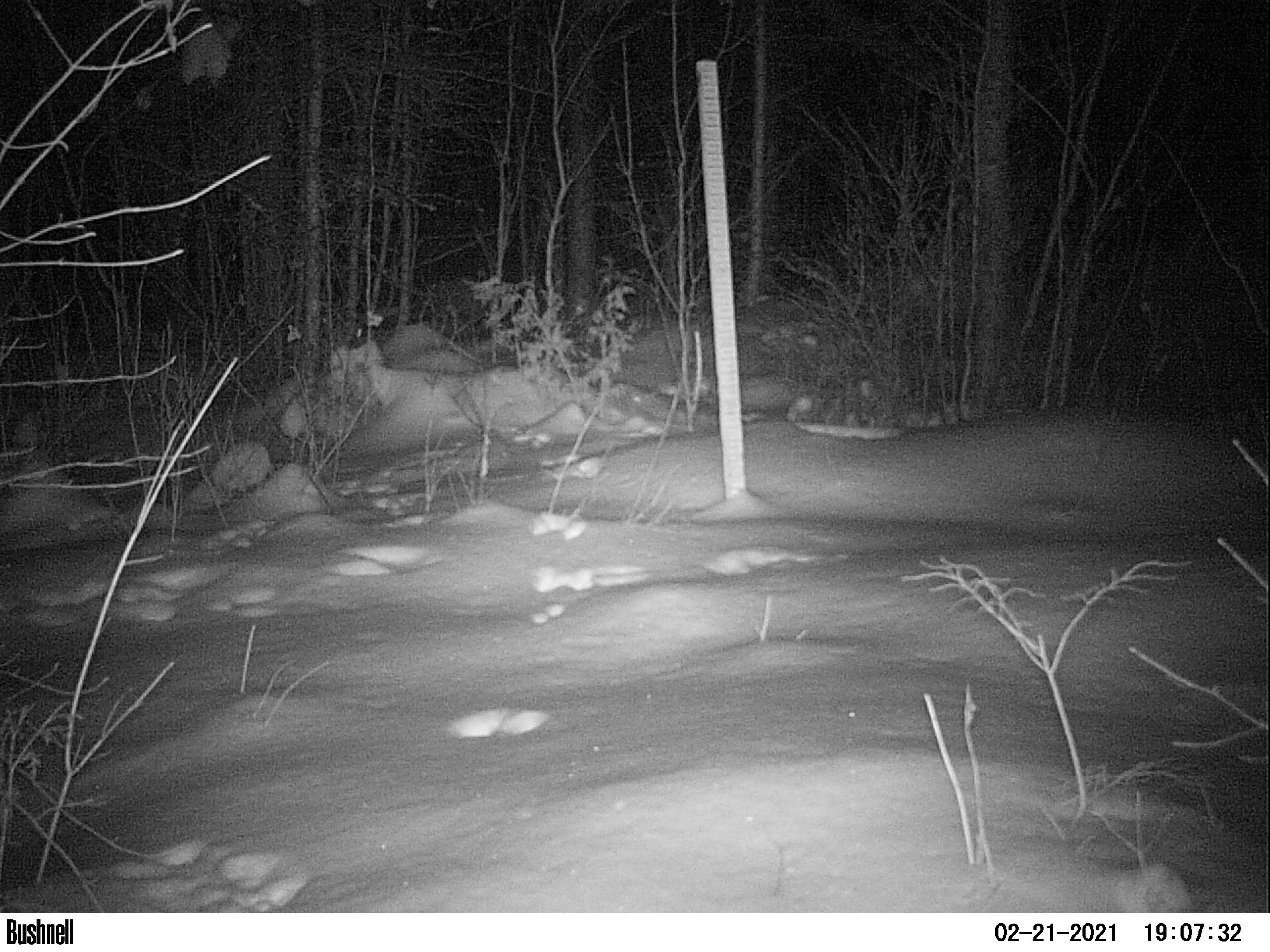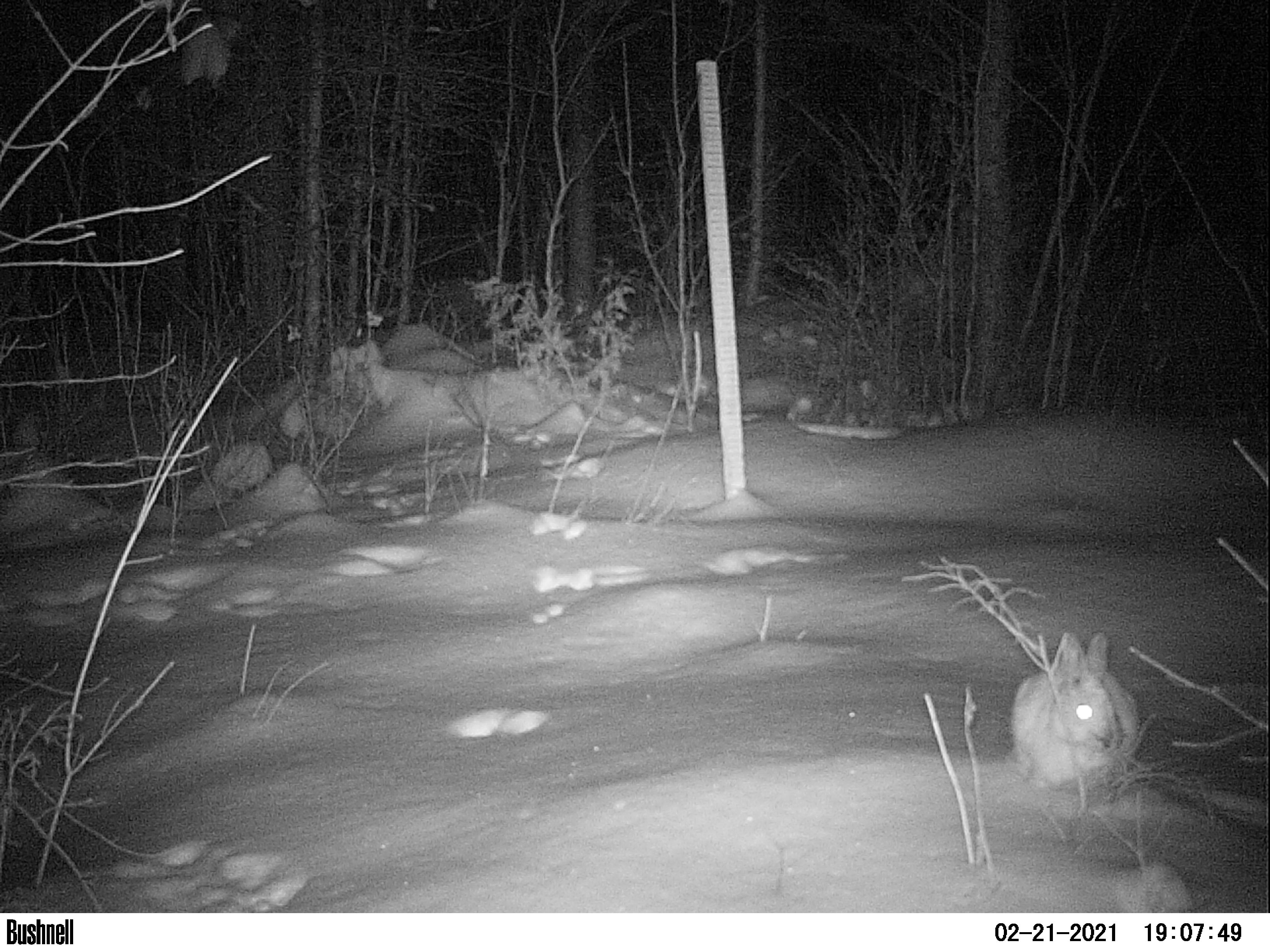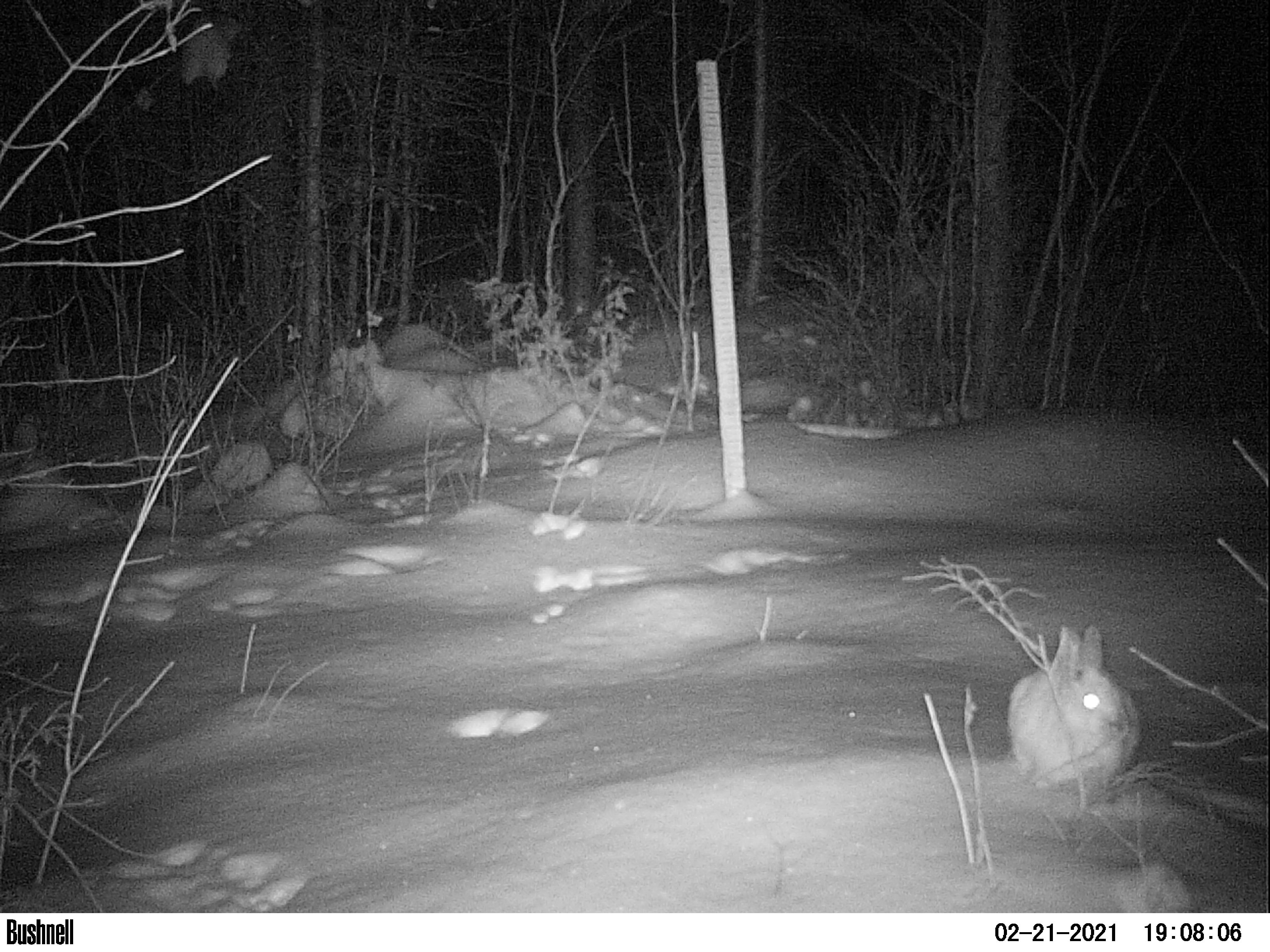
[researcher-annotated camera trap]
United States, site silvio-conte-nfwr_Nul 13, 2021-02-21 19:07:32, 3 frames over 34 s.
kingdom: Animalia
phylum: Chordata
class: Mammalia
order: Lagomorpha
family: Leporidae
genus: Lepus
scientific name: Lepus americanus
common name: snowshoe hare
Snowshoe hare (Lepus americanus).